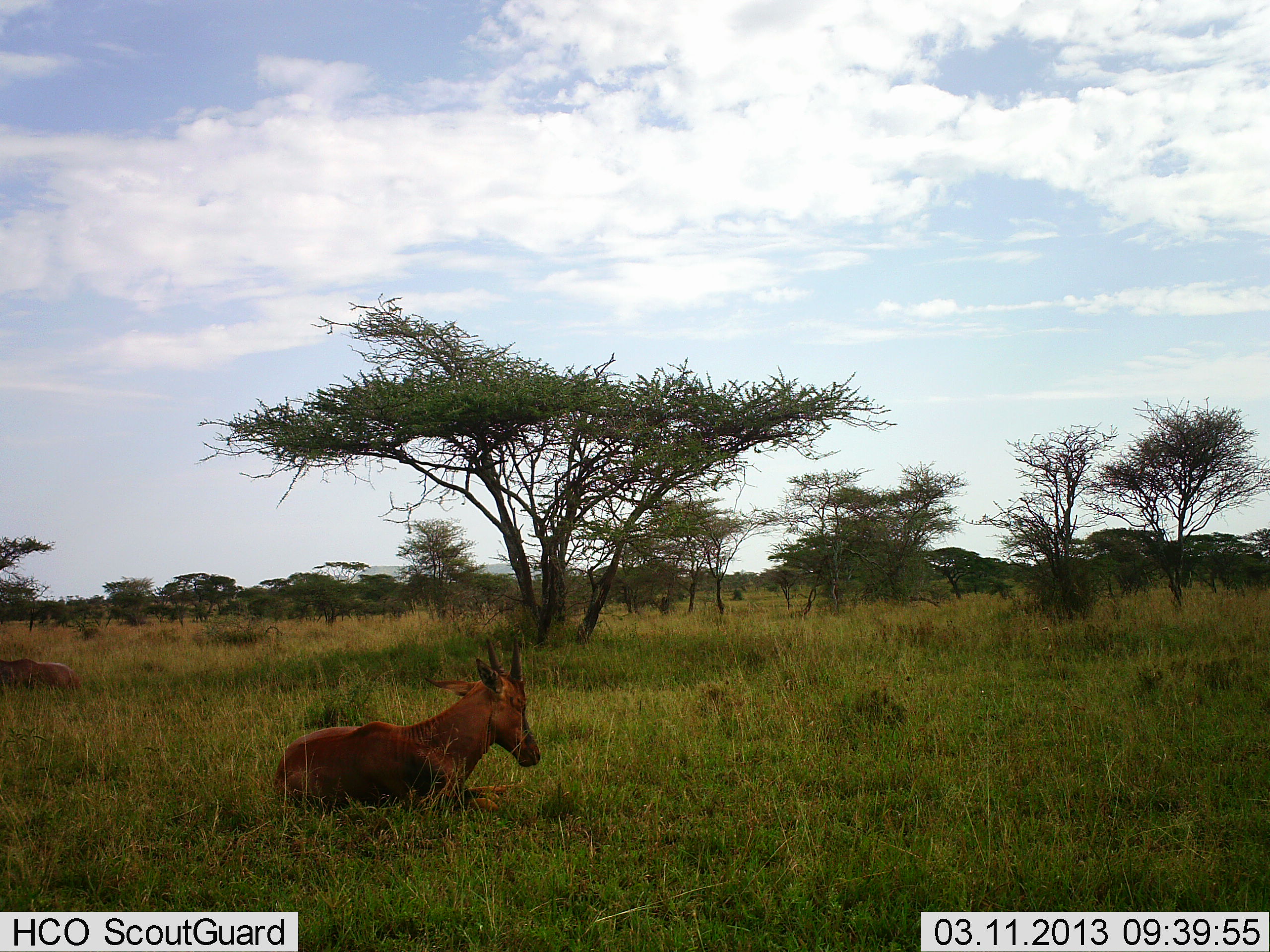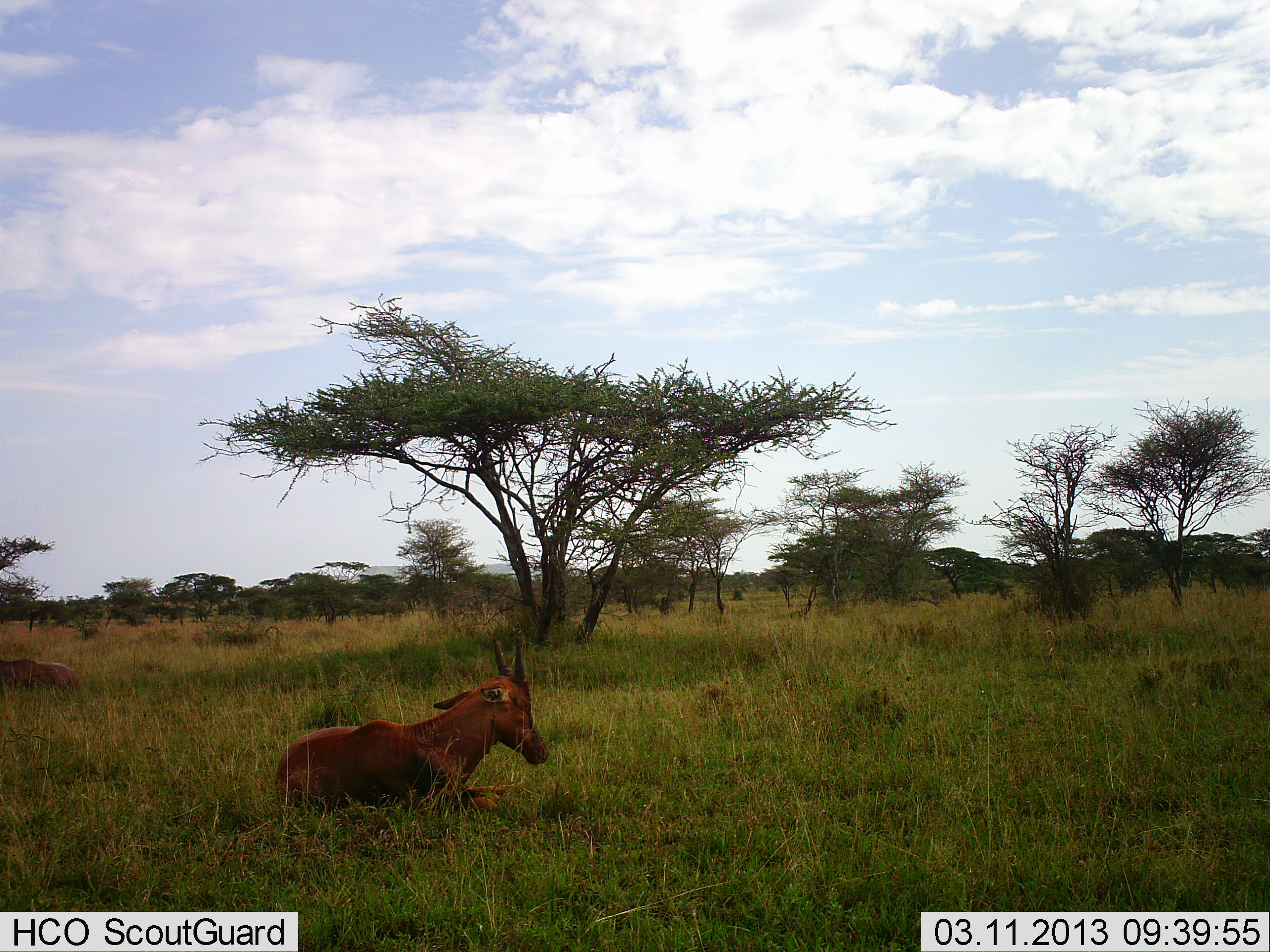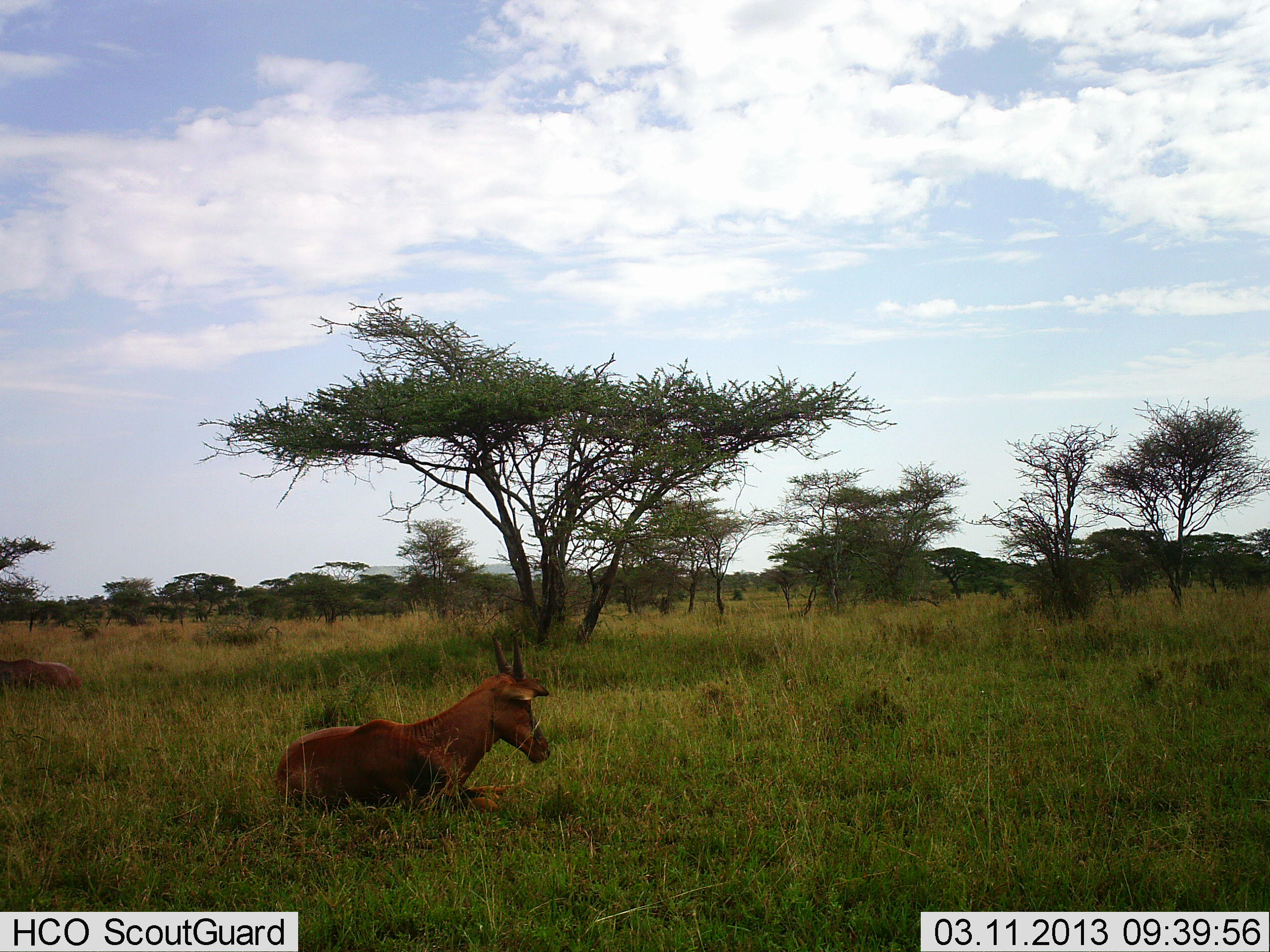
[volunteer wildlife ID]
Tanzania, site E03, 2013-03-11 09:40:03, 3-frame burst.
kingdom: Animalia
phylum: Chordata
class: Mammalia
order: Artiodactyla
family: Bovidae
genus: Damaliscus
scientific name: Damaliscus lunatus jimela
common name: topi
Topi (Damaliscus lunatus jimela), count 2. Behavior (volunteer vote fractions): standing 0%, resting 100%, moving 0%, interacting 0%. Young present (vote fraction): 7%. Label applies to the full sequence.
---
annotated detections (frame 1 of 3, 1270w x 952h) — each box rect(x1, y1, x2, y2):
animal: rect(271, 636, 541, 817); rect(0, 657, 81, 694)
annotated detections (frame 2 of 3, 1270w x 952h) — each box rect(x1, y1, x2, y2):
animal: rect(275, 630, 548, 813); rect(1, 658, 83, 697)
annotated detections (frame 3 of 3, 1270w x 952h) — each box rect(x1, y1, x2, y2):
animal: rect(275, 636, 551, 818); rect(1, 659, 83, 699)